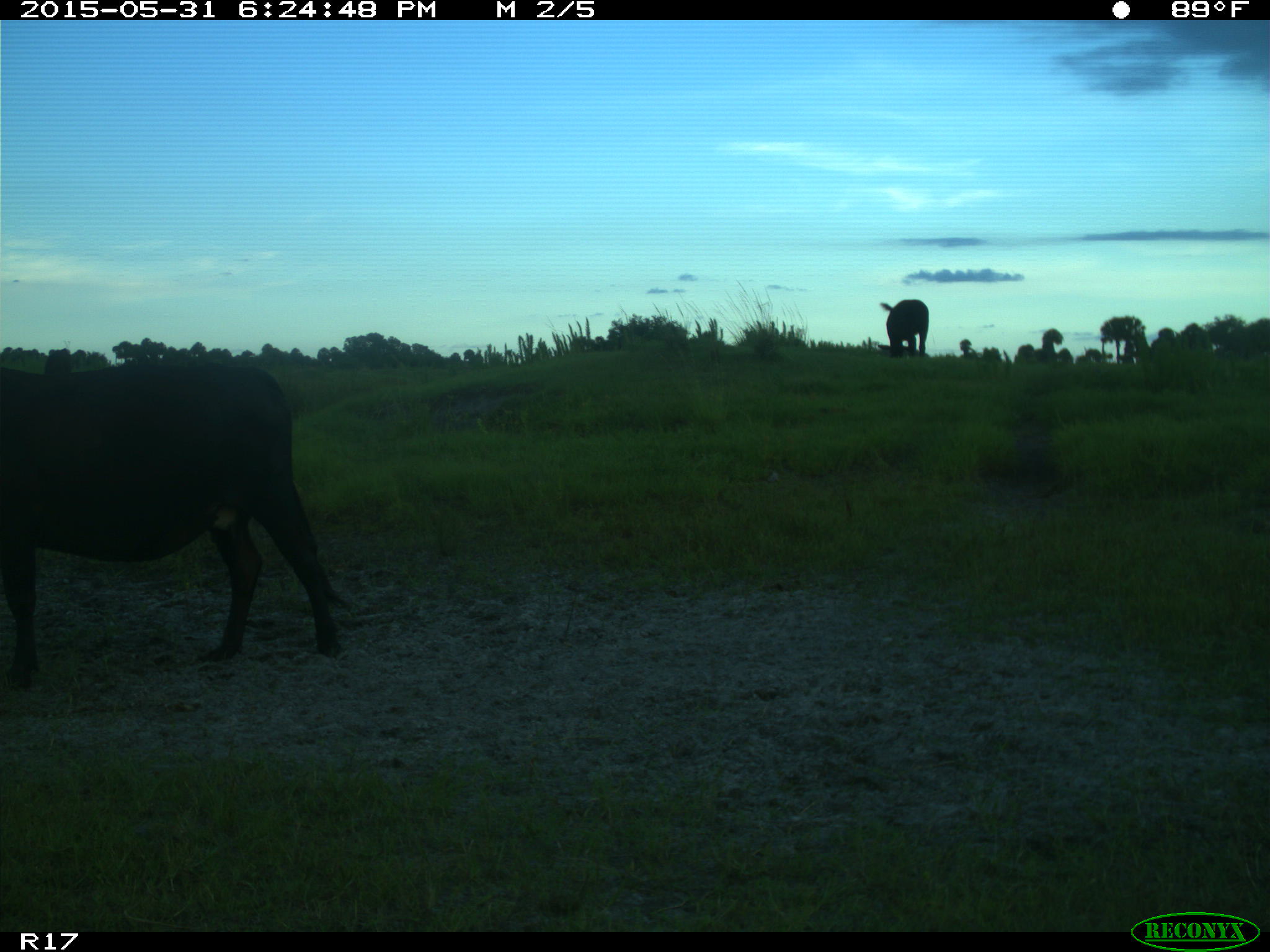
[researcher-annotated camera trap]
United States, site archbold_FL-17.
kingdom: Animalia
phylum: Chordata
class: Mammalia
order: Artiodactyla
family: Bovidae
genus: Bos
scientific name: Bos taurus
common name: domestic cow